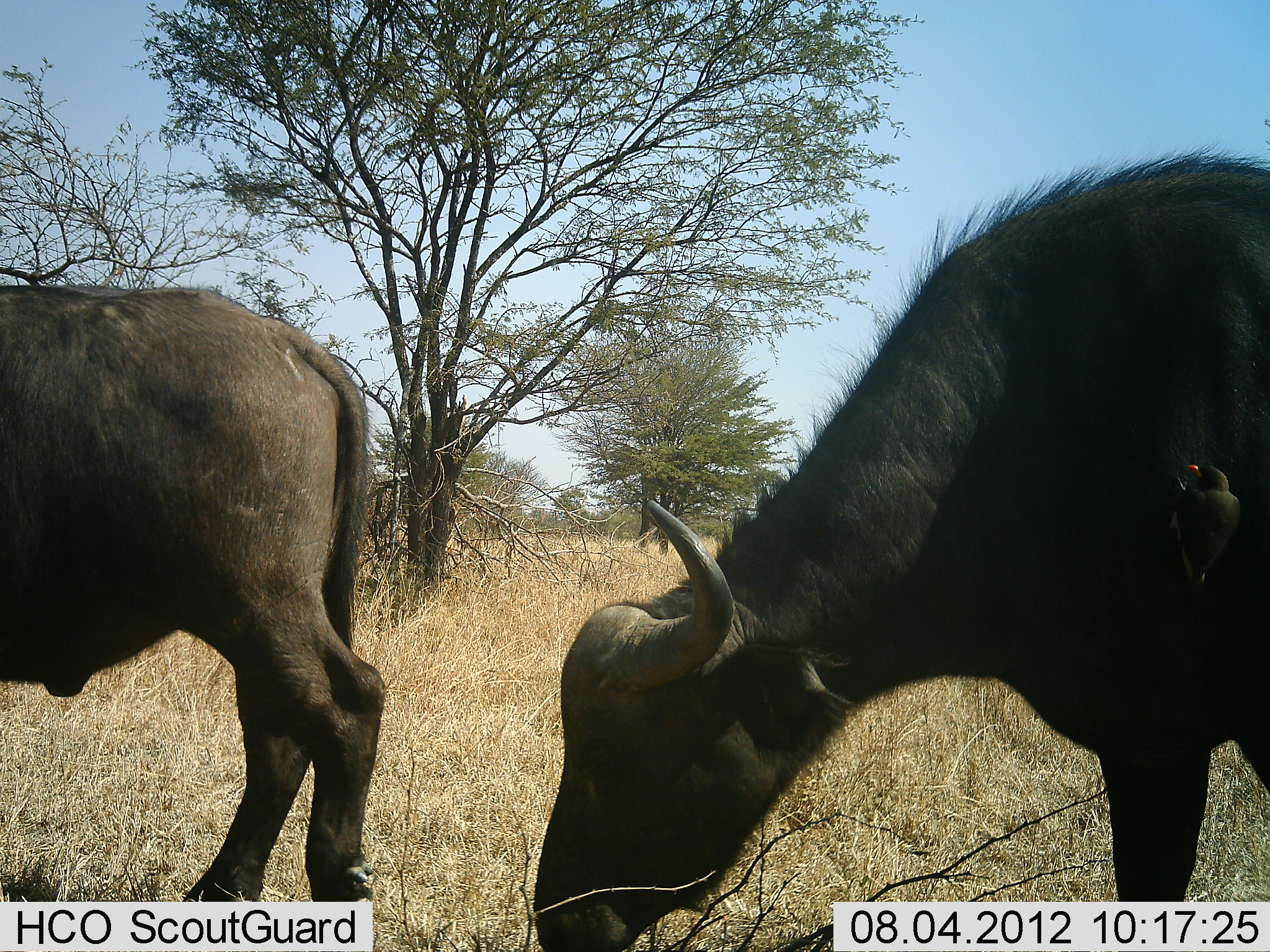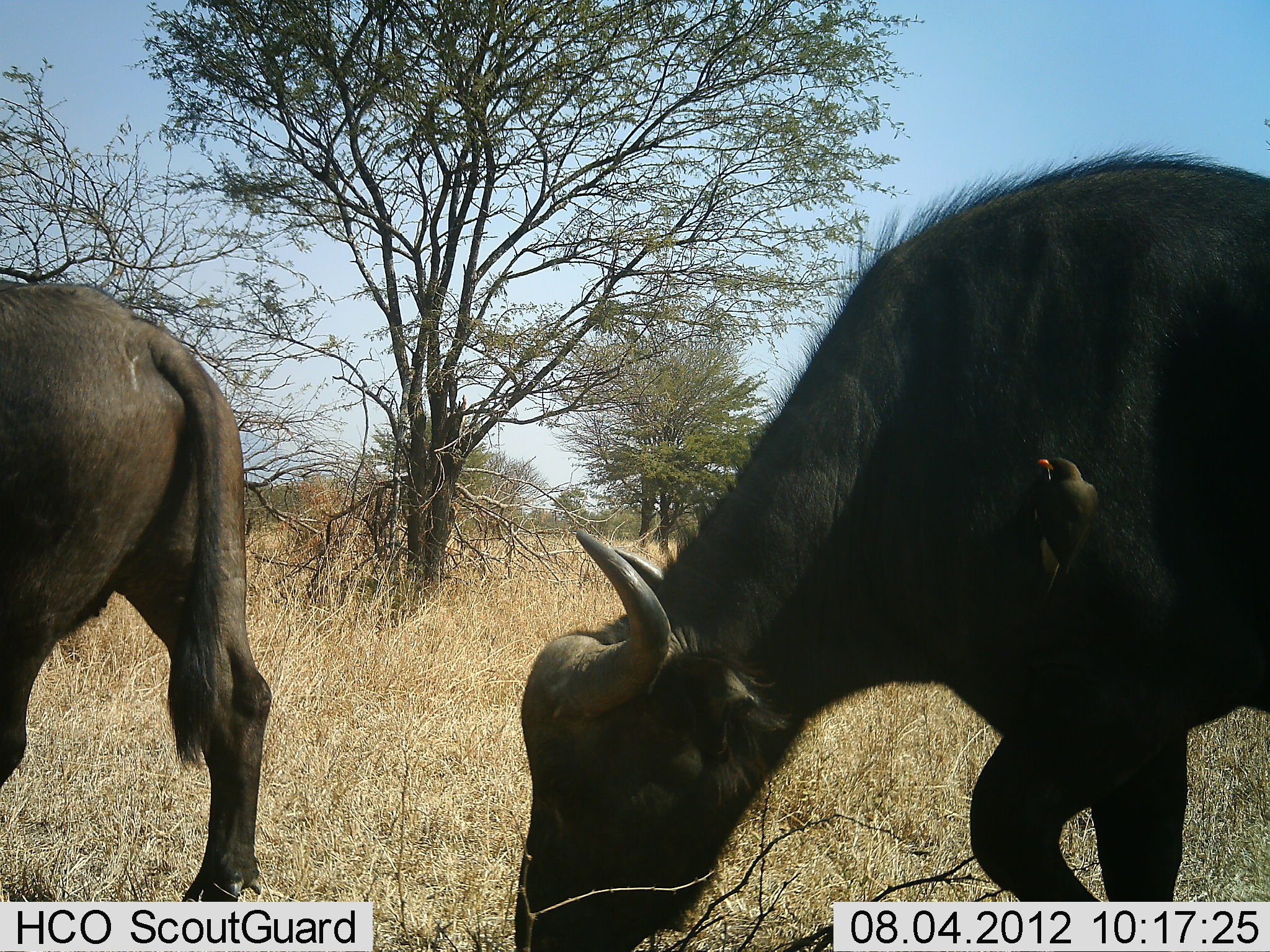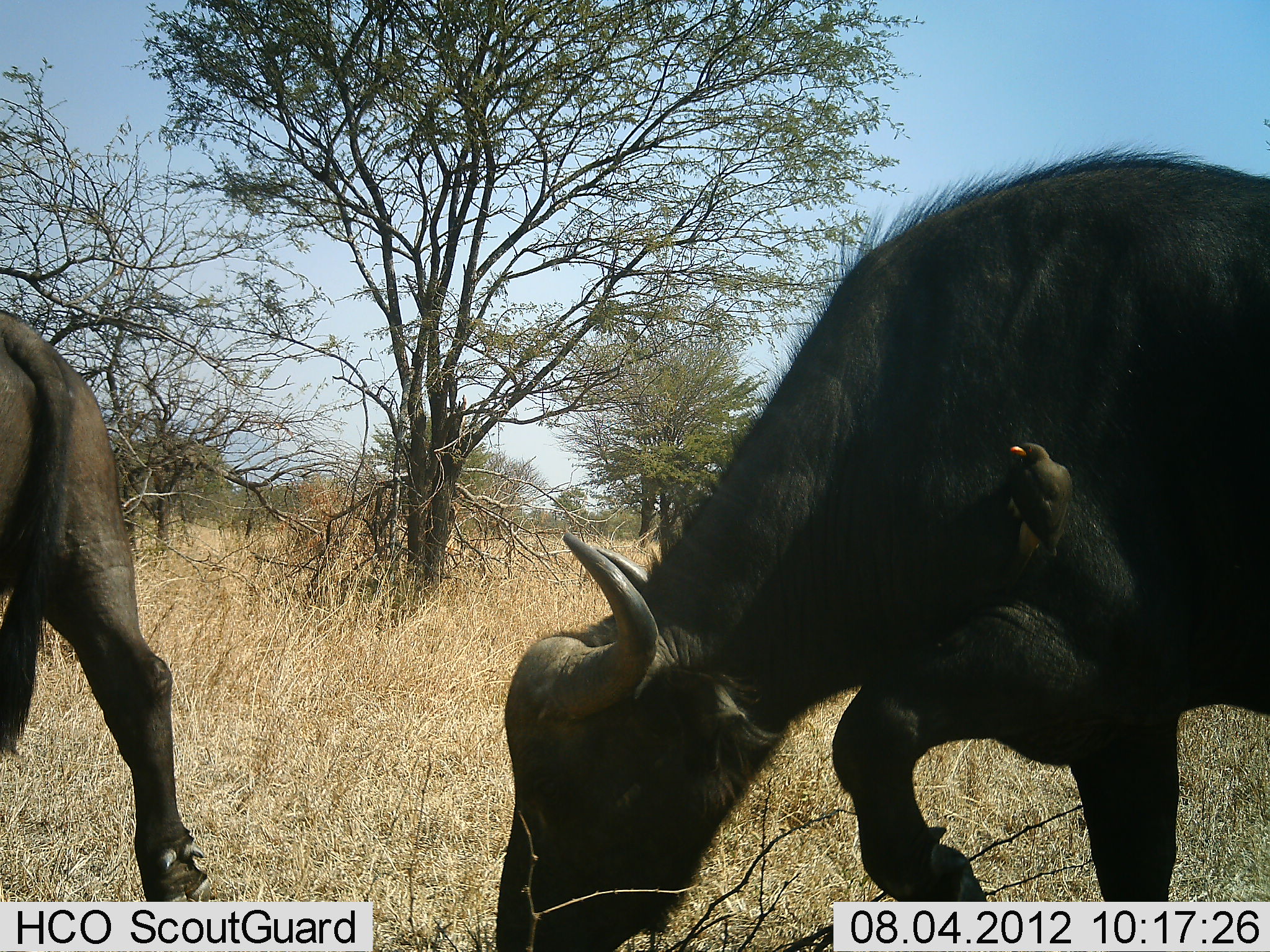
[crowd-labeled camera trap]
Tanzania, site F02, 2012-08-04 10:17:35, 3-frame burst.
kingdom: Animalia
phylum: Chordata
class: Mammalia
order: Artiodactyla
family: Bovidae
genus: Syncerus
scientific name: Syncerus caffer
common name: cape buffalo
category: buffalo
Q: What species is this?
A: Buffalo (cape buffalo) (Syncerus caffer).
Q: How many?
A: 2.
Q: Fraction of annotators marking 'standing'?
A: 0%.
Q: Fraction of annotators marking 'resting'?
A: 0%.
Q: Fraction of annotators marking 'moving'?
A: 79%.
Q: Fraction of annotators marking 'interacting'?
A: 0%.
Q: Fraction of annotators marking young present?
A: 0%.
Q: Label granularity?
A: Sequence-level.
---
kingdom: Animalia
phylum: Chordata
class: Aves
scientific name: Aves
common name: bird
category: otherbird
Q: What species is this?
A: Otherbird (bird) (Aves).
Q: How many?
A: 1.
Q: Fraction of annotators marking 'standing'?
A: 27%.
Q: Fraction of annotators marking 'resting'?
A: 27%.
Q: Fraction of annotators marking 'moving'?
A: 0%.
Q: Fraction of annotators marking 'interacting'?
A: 27%.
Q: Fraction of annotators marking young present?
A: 0%.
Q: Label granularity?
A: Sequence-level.